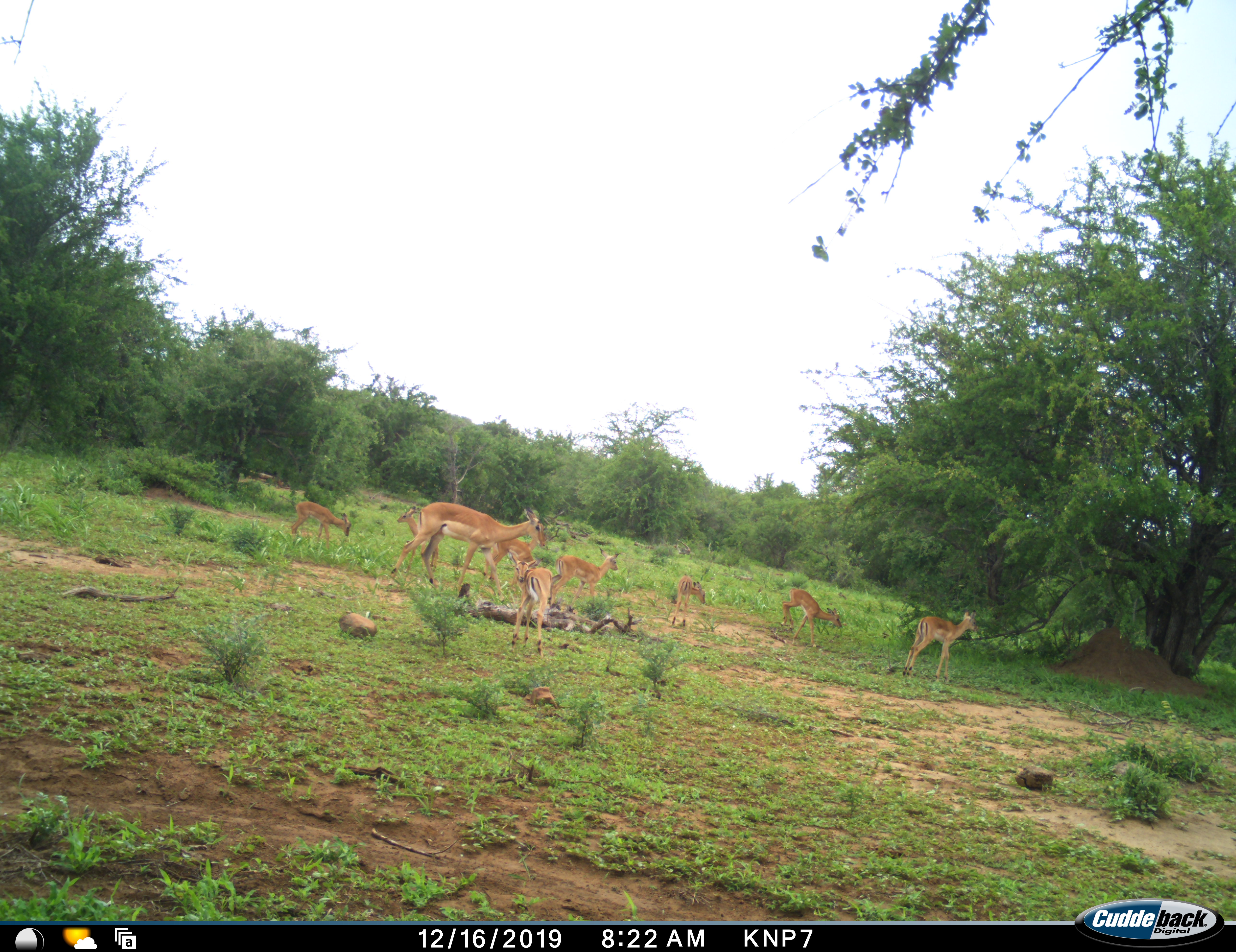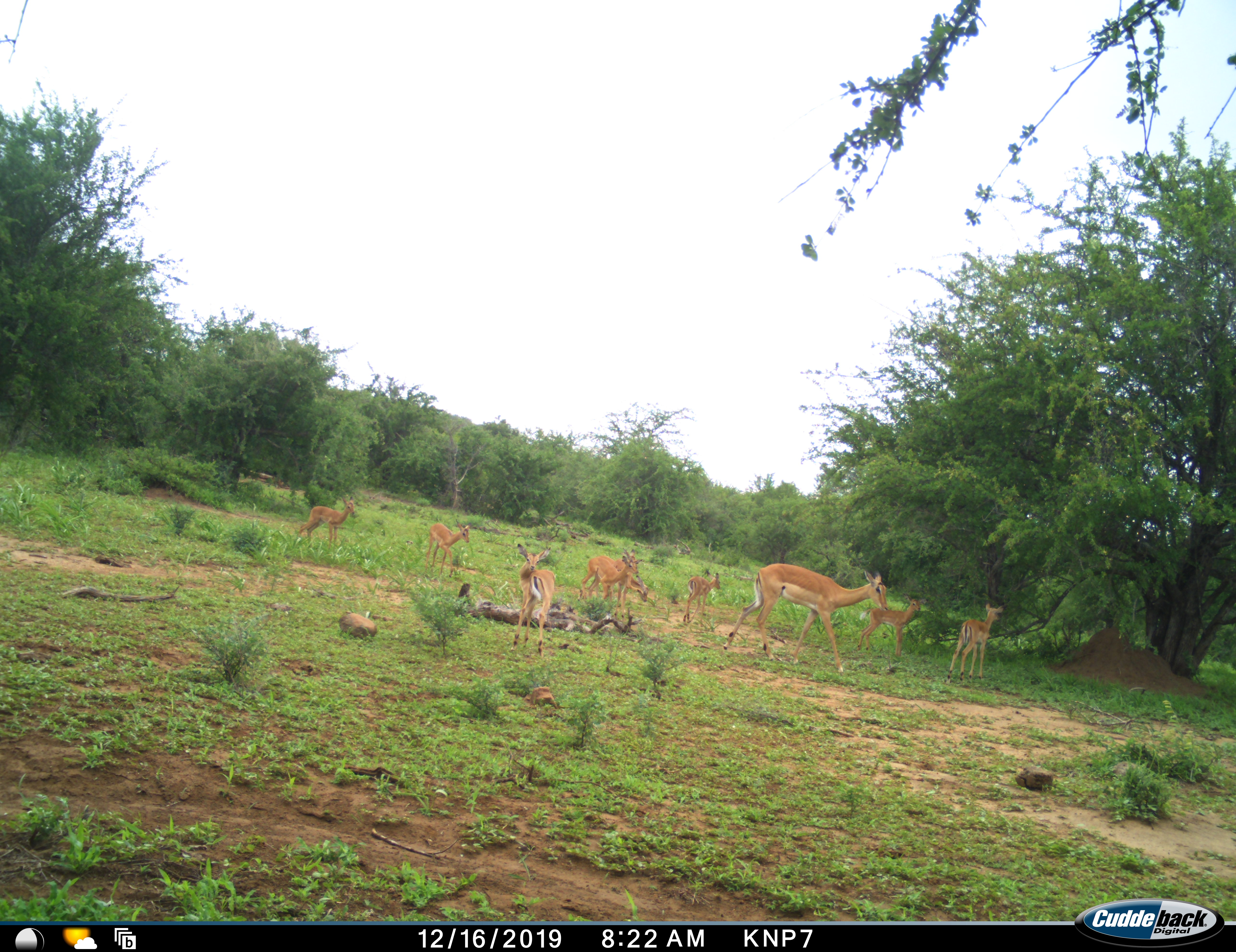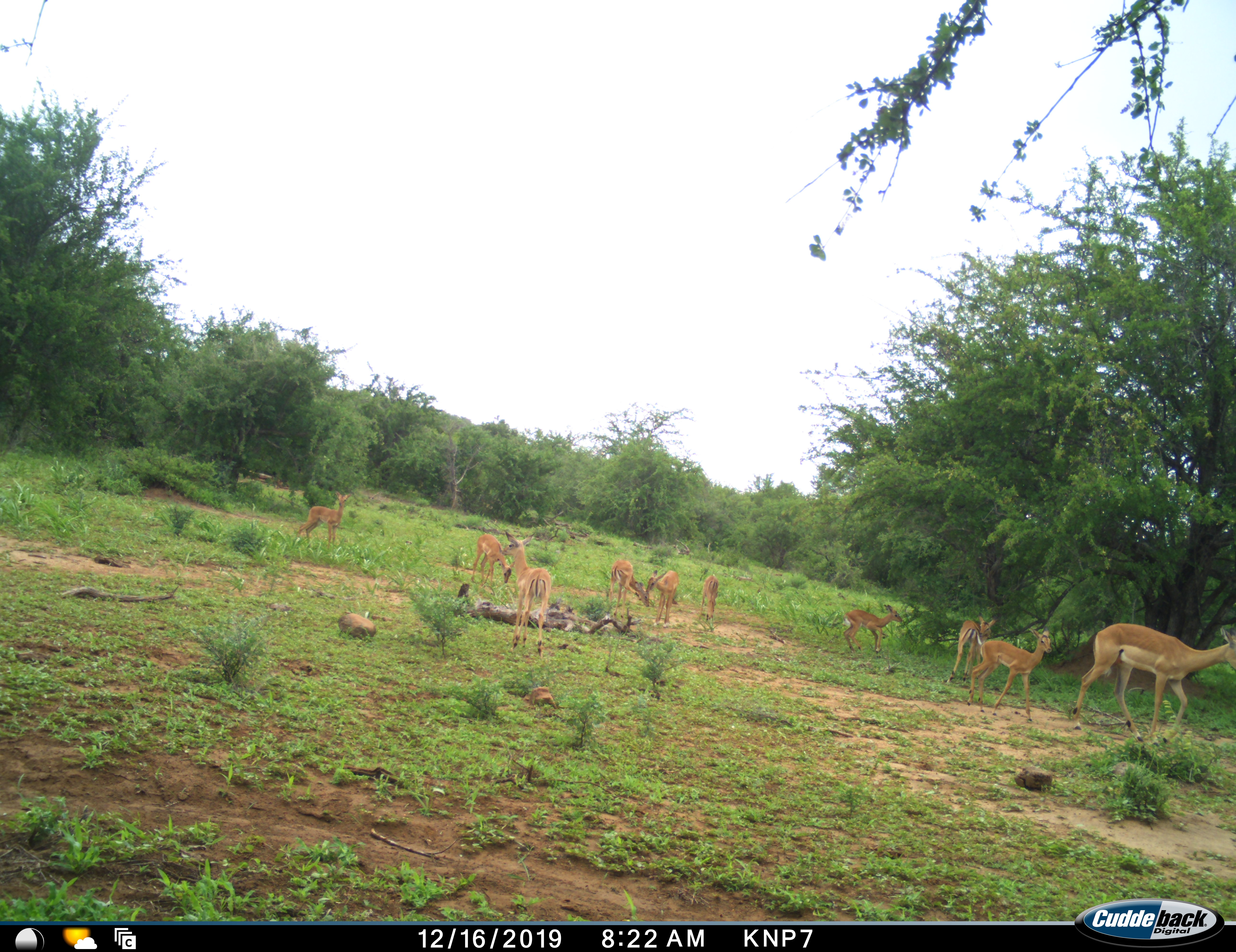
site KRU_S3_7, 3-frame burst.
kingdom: Animalia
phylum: Chordata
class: Mammalia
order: Artiodactyla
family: Bovidae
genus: Aepyceros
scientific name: Aepyceros melampus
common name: impala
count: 10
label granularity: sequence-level